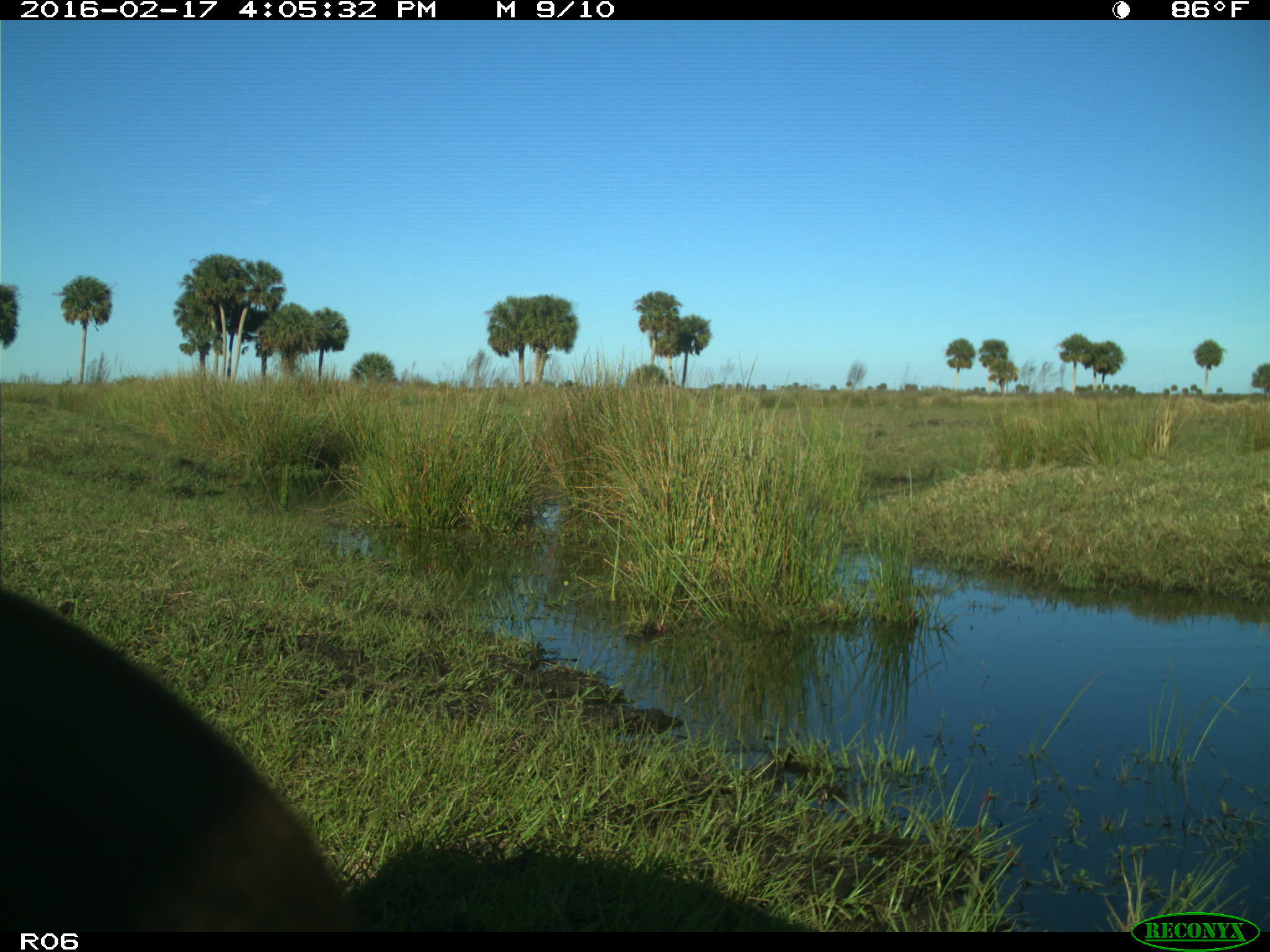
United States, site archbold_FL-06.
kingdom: Animalia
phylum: Chordata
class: Mammalia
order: Artiodactyla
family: Bovidae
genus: Bos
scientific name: Bos taurus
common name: domestic cow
Bos taurus (domestic cow).